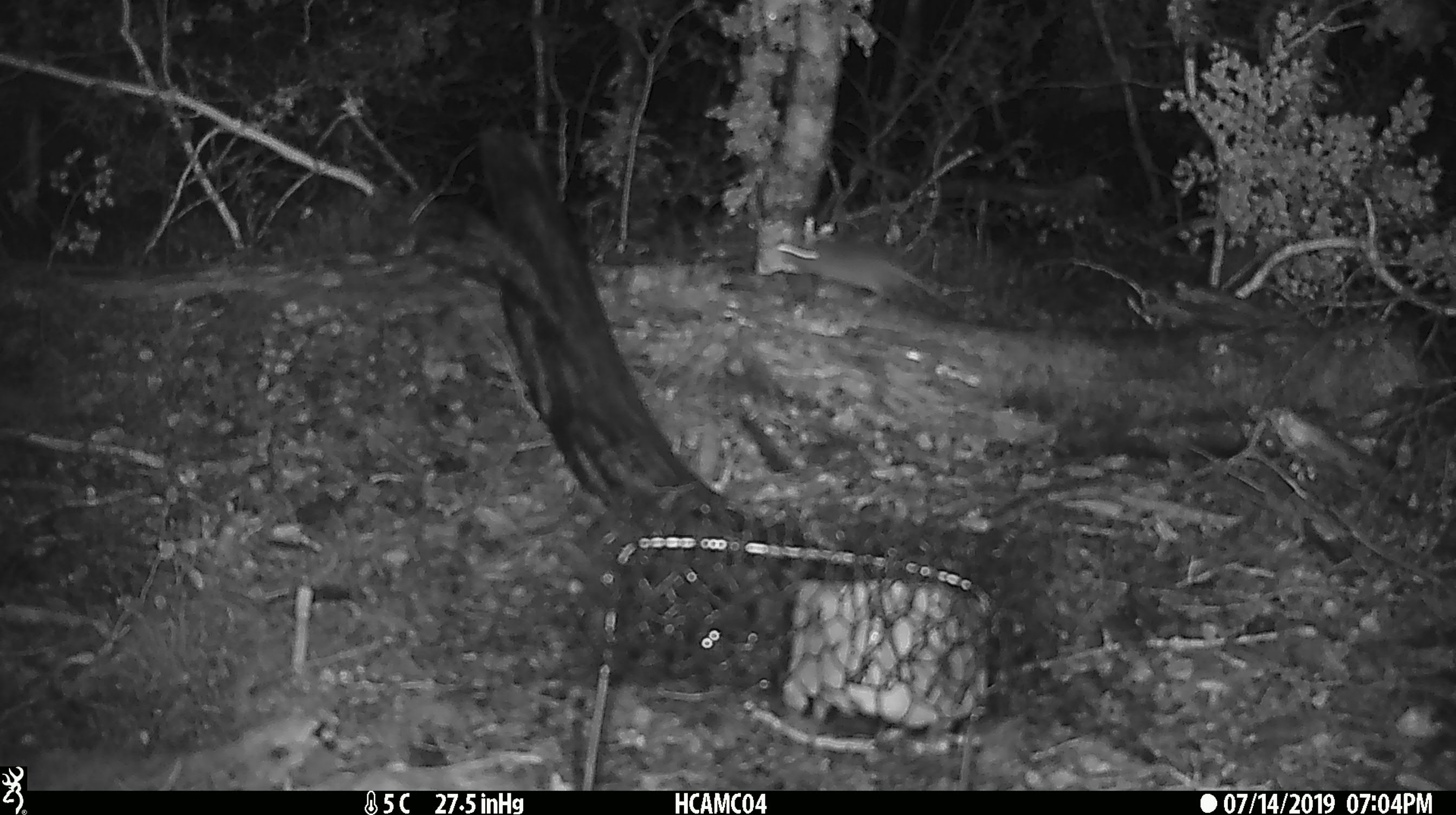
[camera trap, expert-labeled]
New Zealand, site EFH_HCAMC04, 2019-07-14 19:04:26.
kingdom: Animalia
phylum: Chordata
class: Mammalia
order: Rodentia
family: Muridae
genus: Mus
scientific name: Mus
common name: mouse